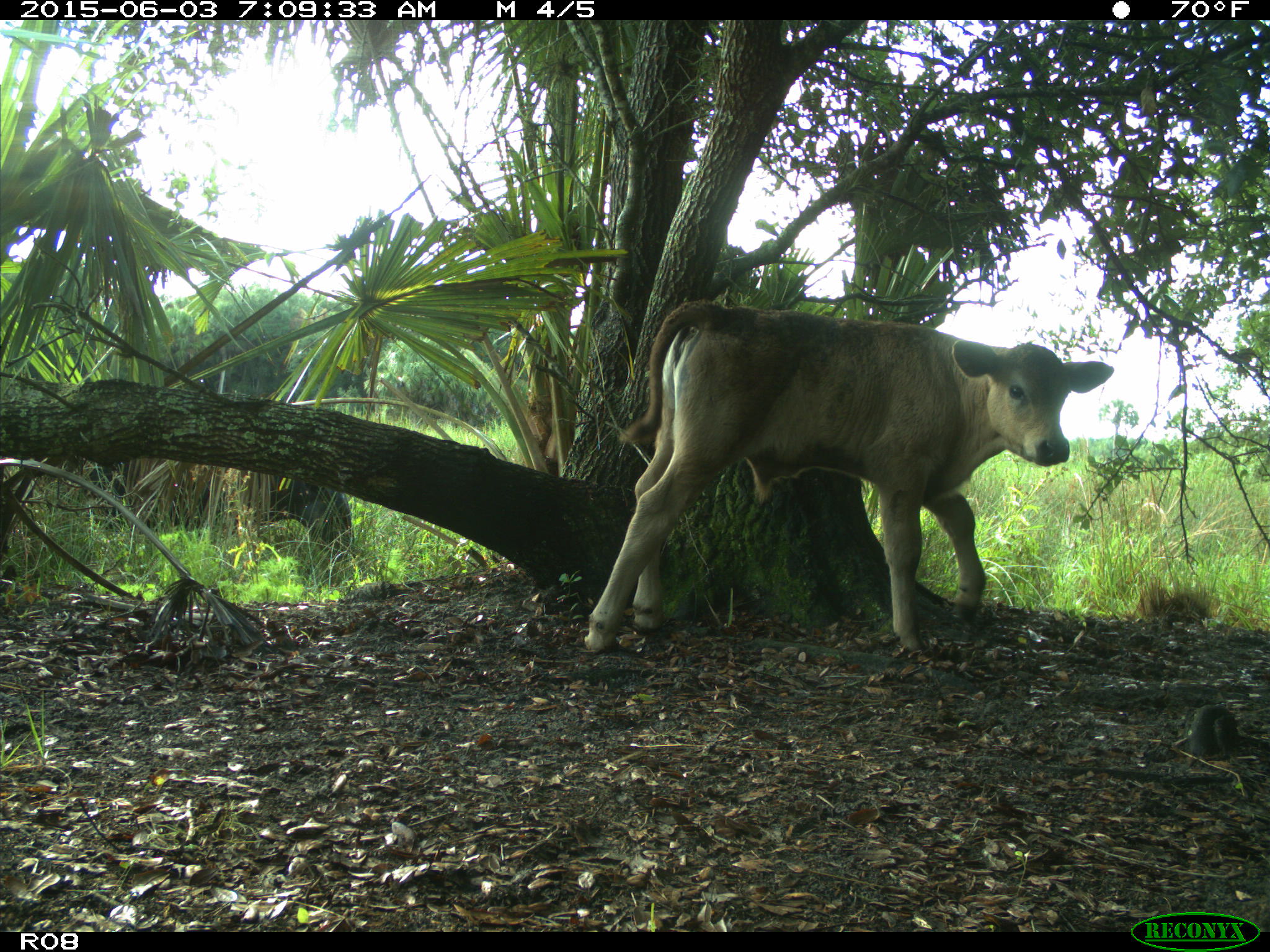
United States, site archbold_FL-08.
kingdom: Animalia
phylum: Chordata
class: Mammalia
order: Artiodactyla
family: Bovidae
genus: Bos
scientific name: Bos taurus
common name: domestic cow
Bos taurus (domestic cow).